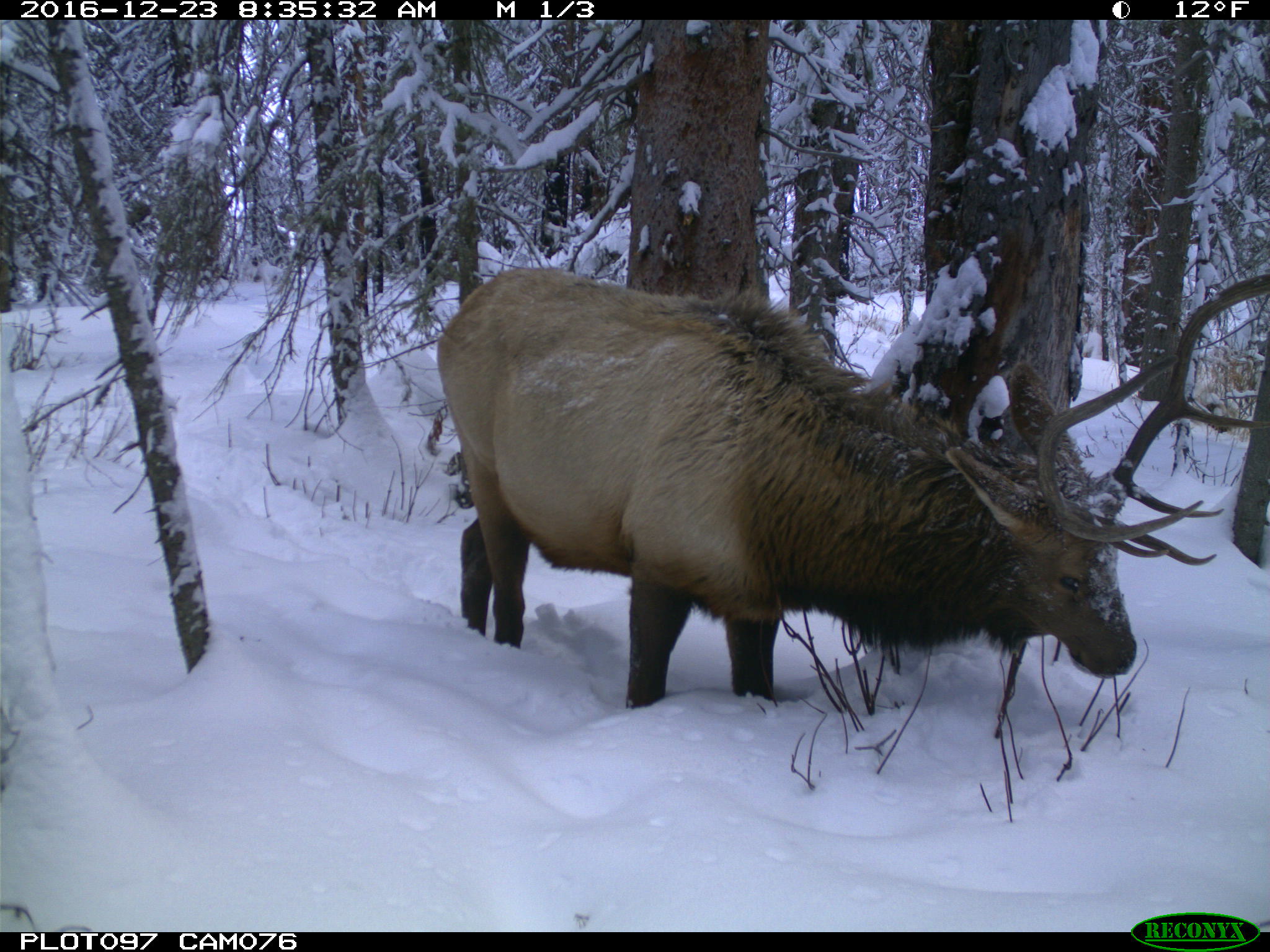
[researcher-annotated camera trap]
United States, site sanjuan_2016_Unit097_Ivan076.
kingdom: Animalia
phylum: Chordata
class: Mammalia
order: Artiodactyla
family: Cervidae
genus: Cervus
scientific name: Cervus elaphus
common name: red deer